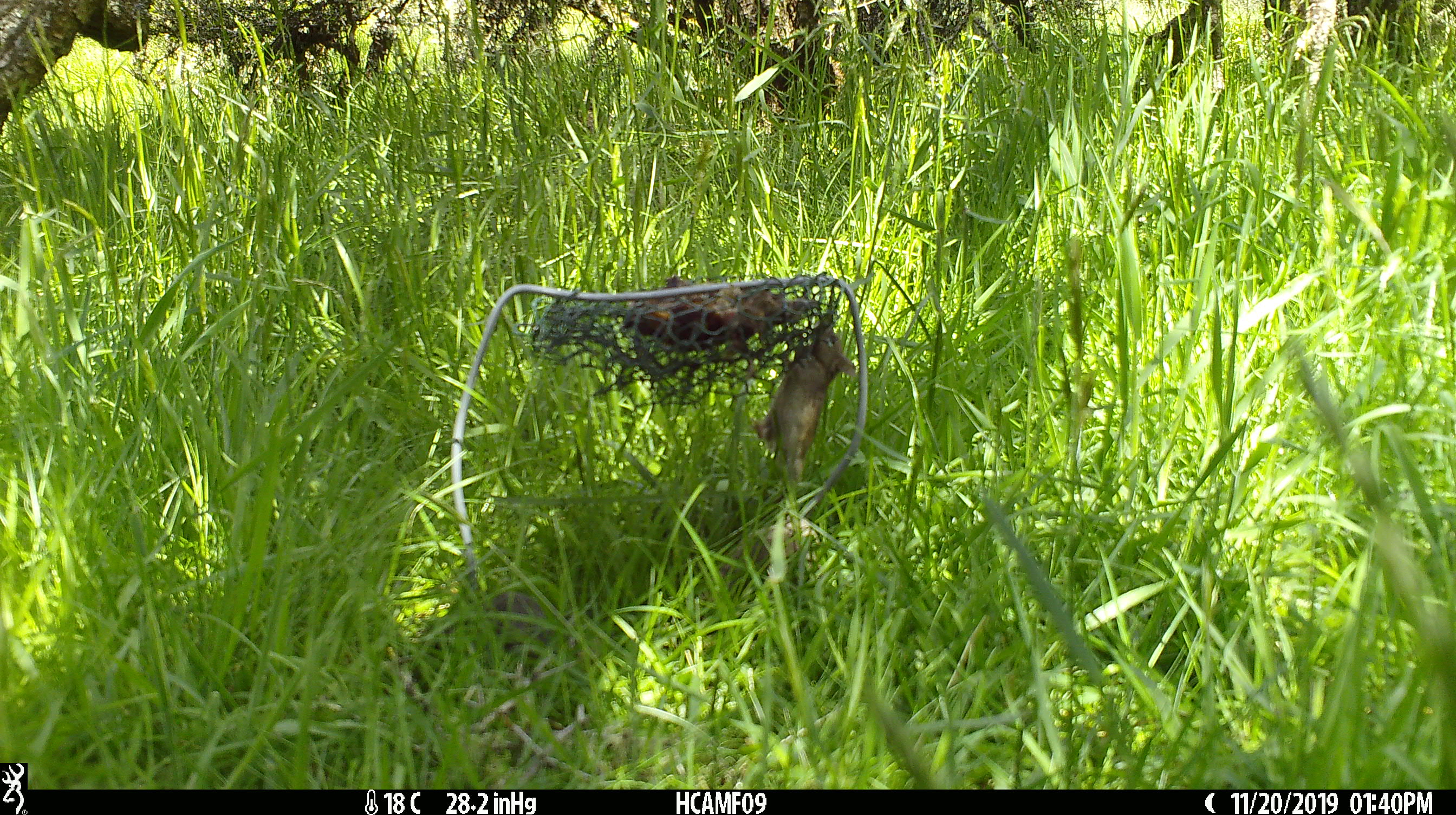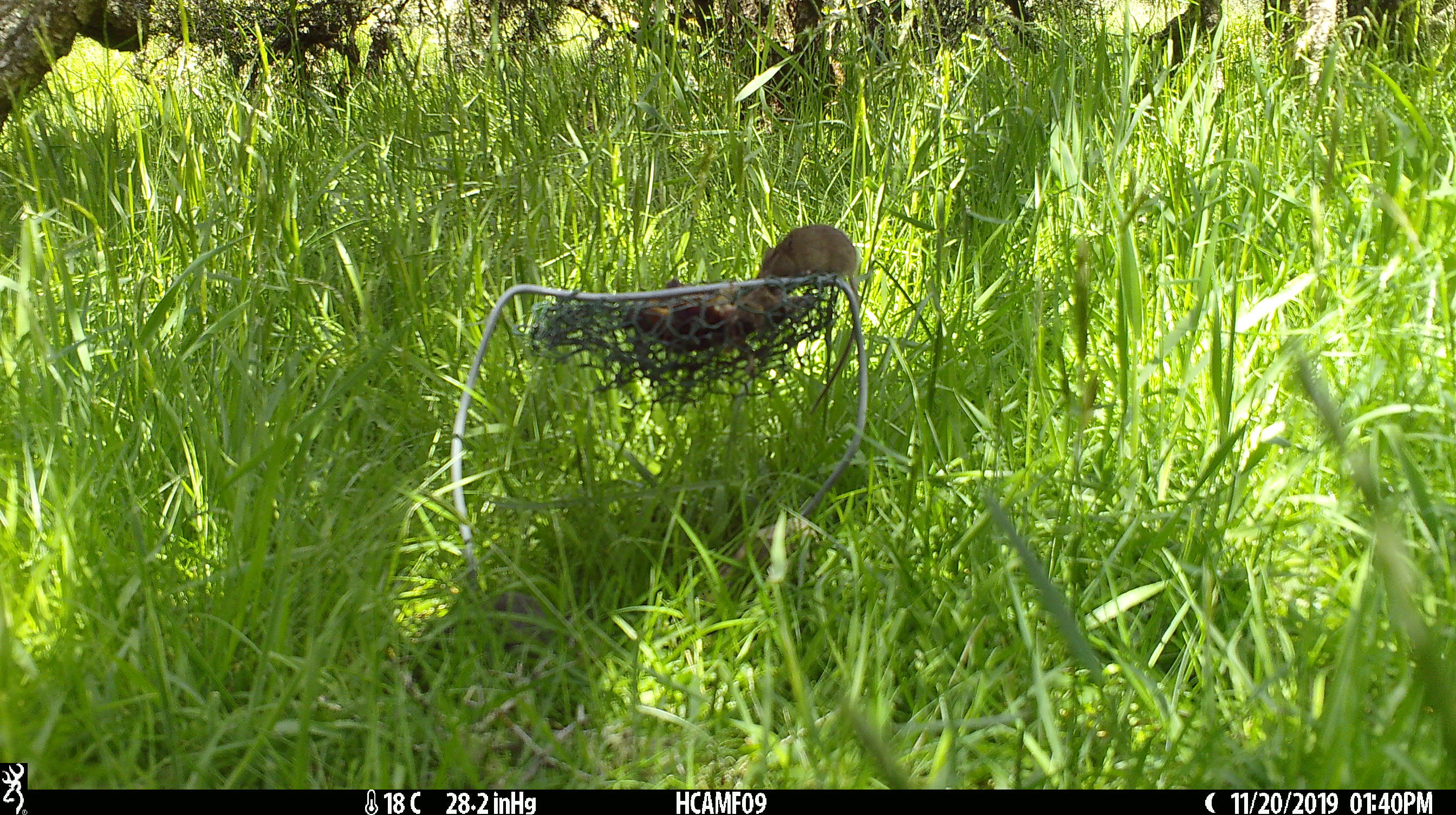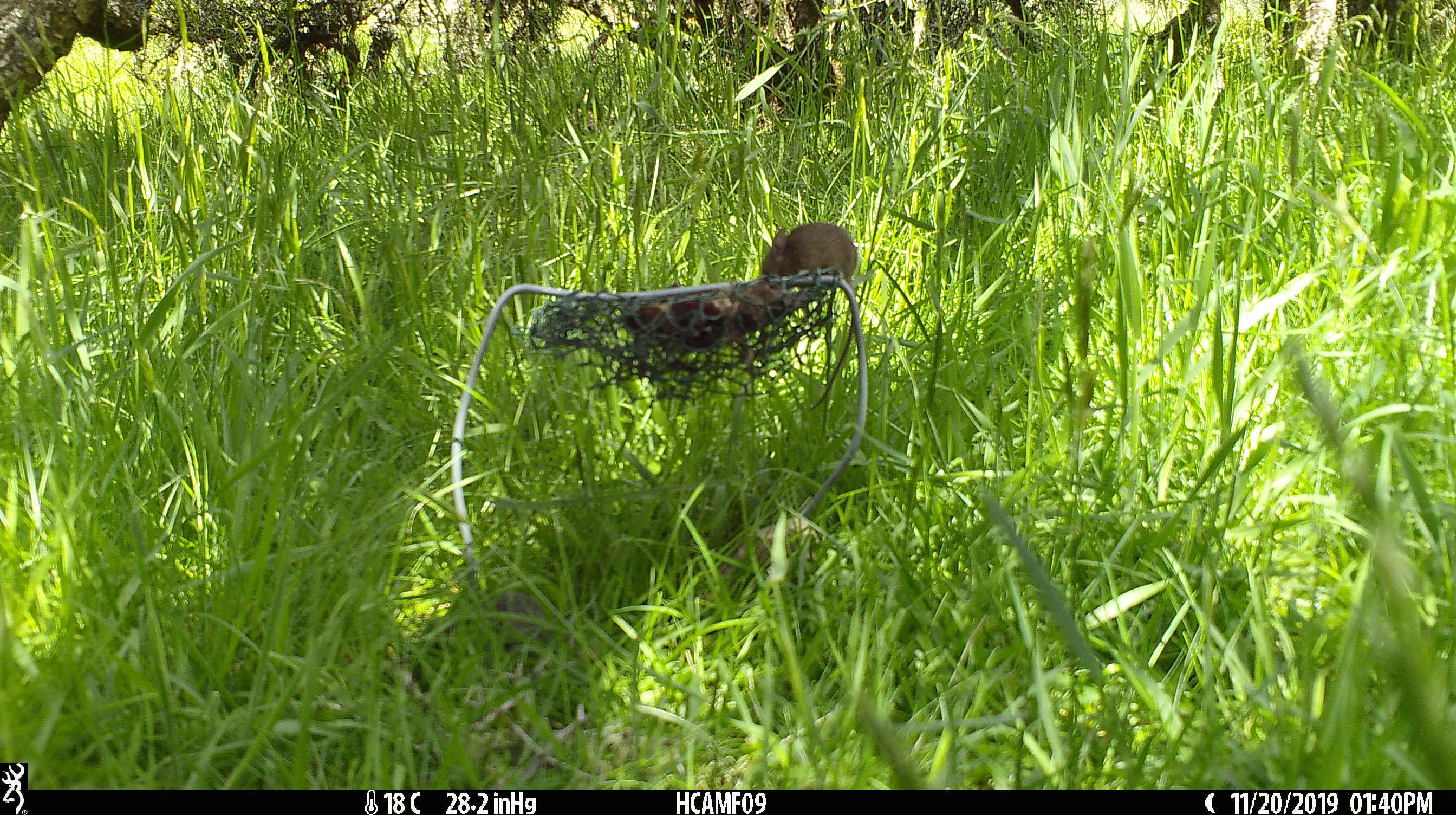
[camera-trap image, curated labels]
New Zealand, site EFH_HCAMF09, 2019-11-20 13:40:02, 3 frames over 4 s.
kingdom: Animalia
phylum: Chordata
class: Mammalia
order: Rodentia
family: Muridae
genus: Mus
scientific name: Mus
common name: mouse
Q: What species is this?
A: Mouse (Mus).